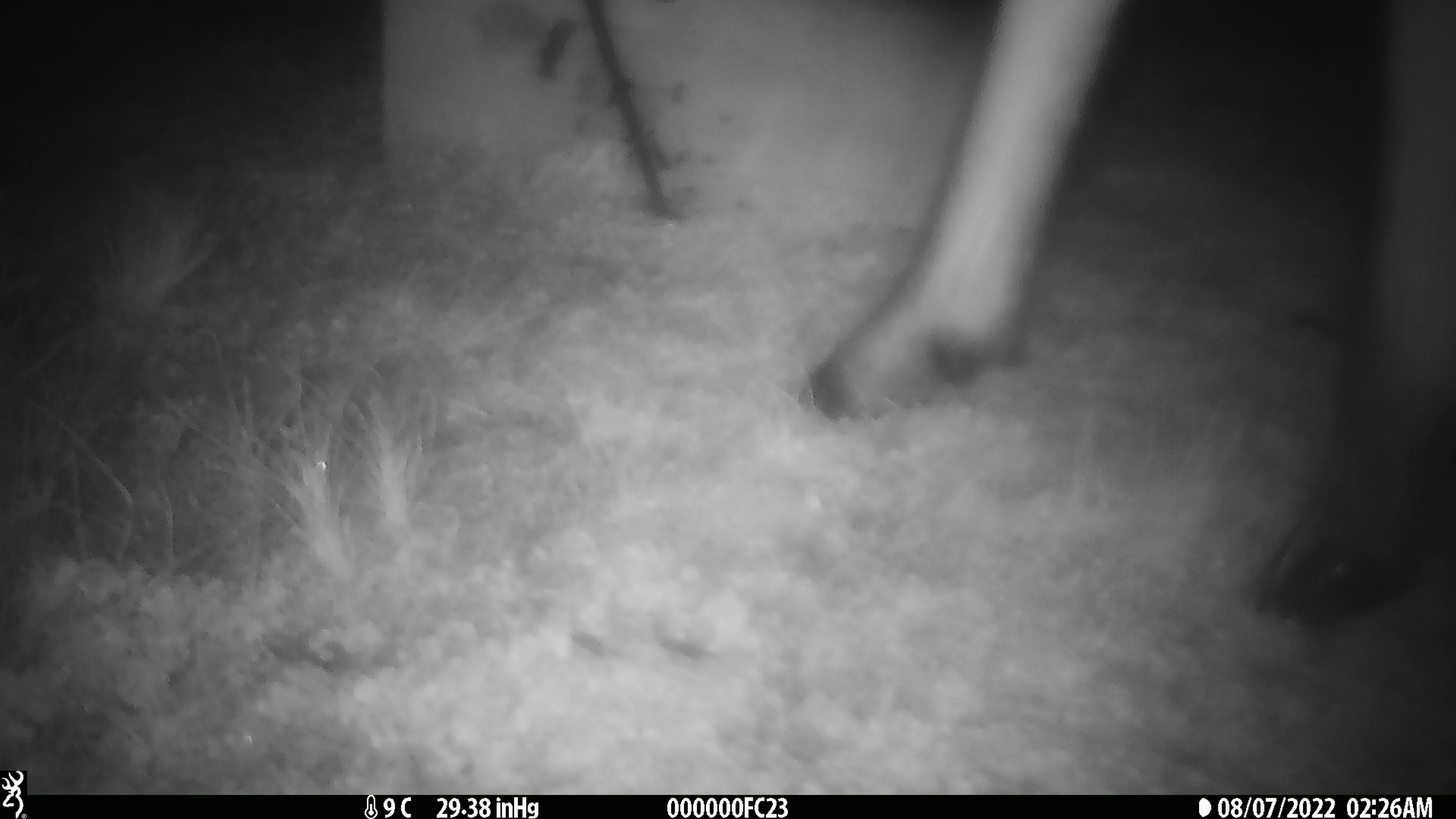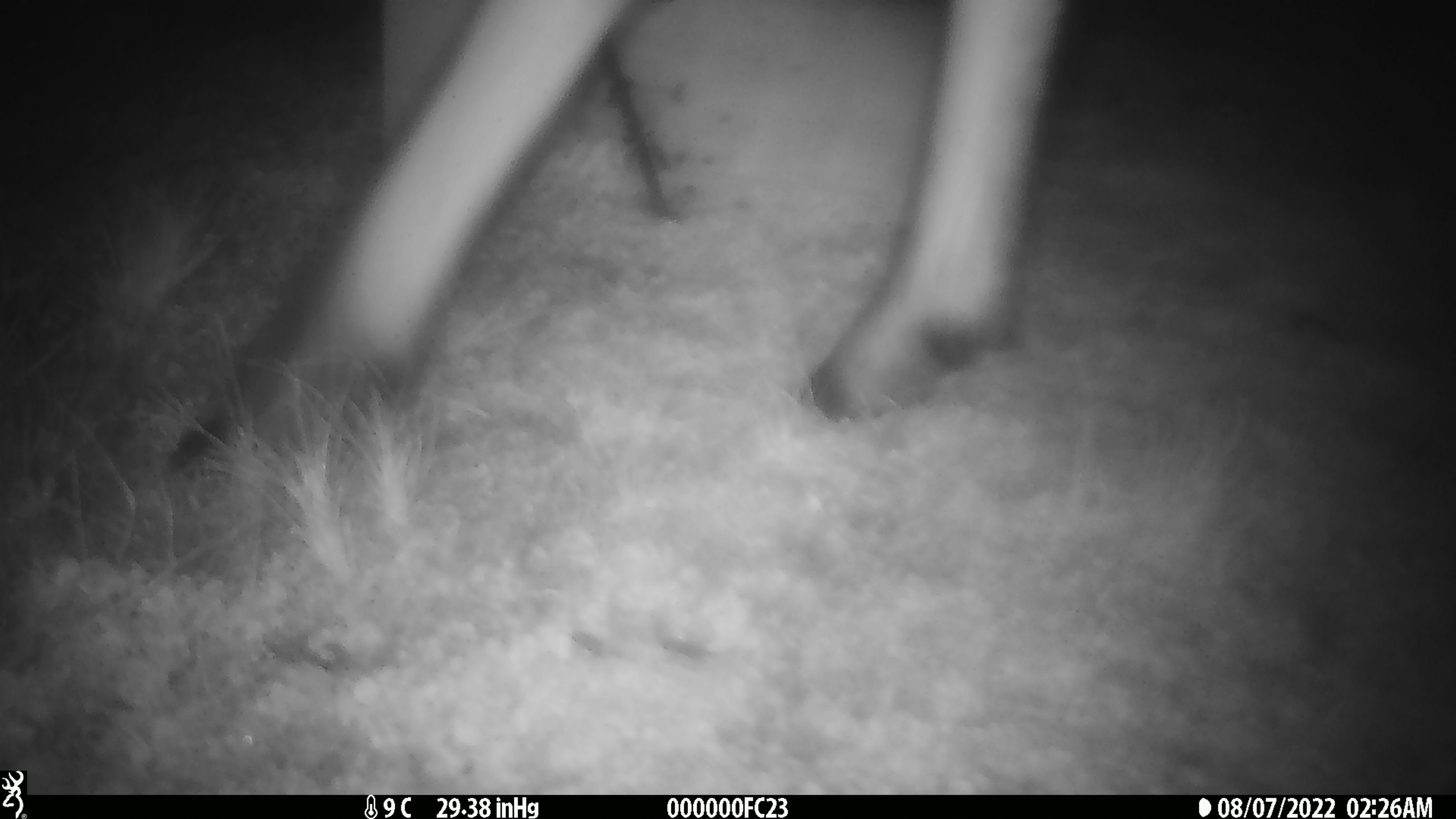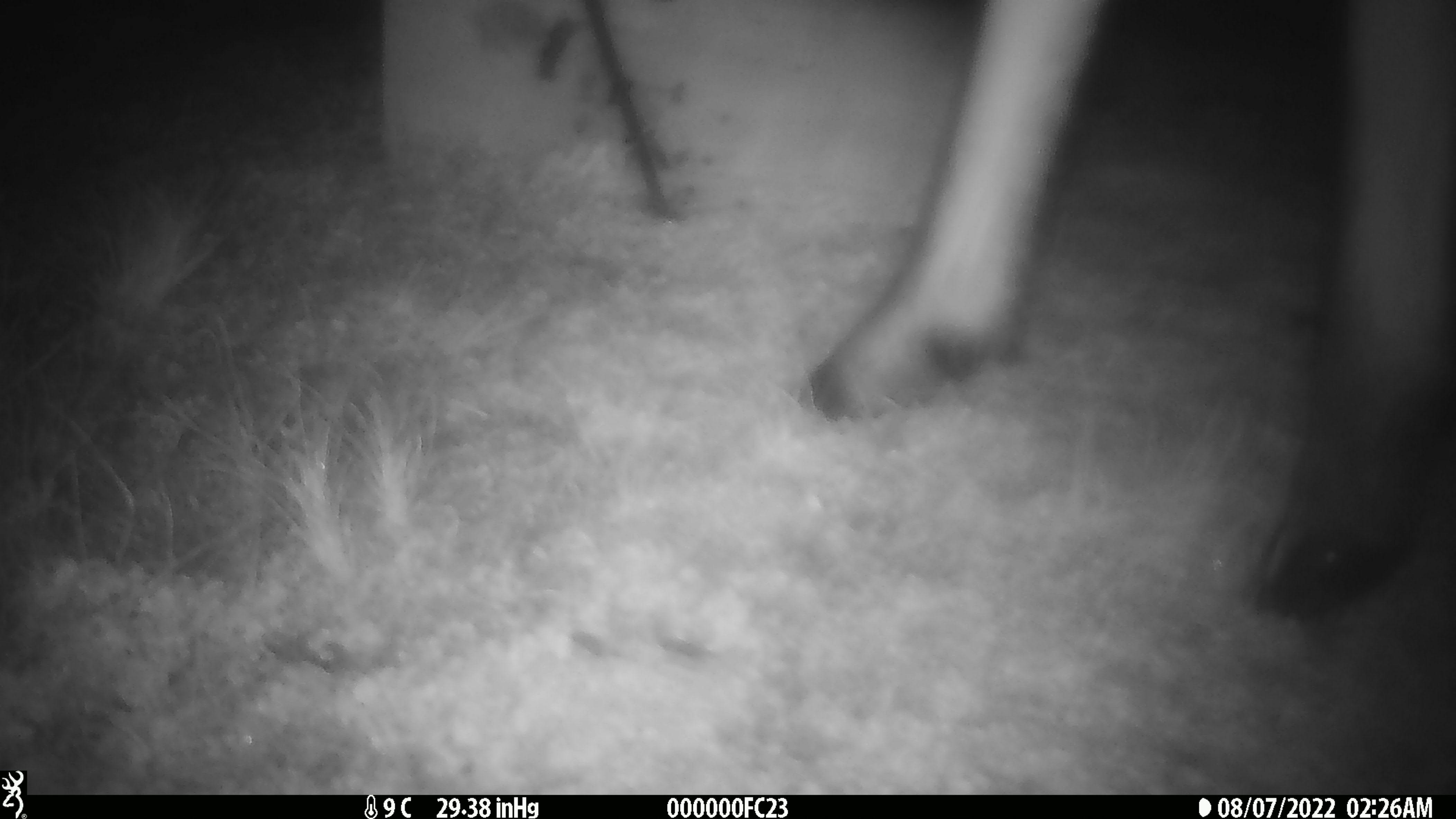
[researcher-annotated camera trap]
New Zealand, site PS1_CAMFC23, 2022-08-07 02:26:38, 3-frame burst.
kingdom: Animalia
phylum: Chordata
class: Mammalia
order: Artiodactyla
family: Cervidae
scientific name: Cervidae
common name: deer